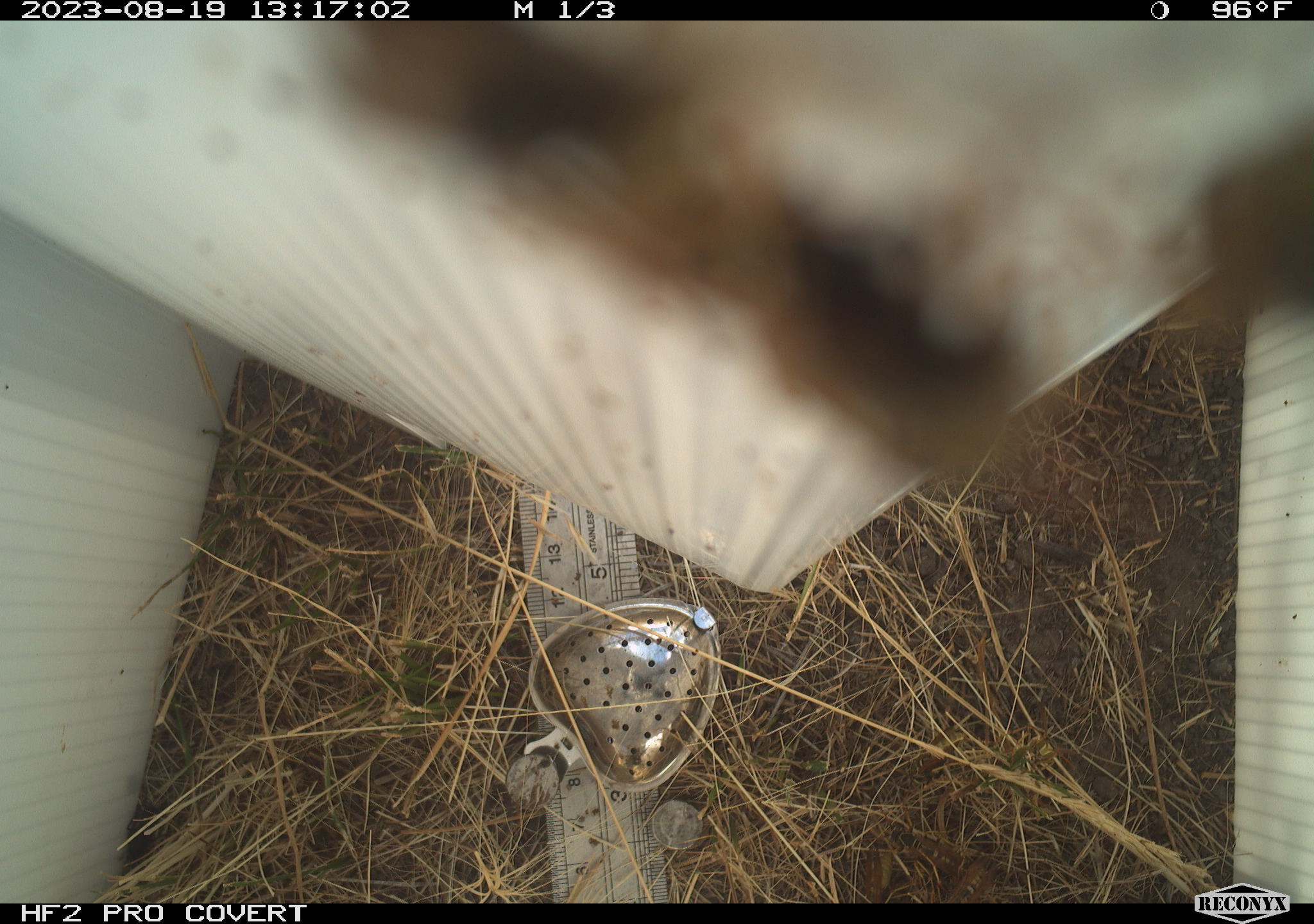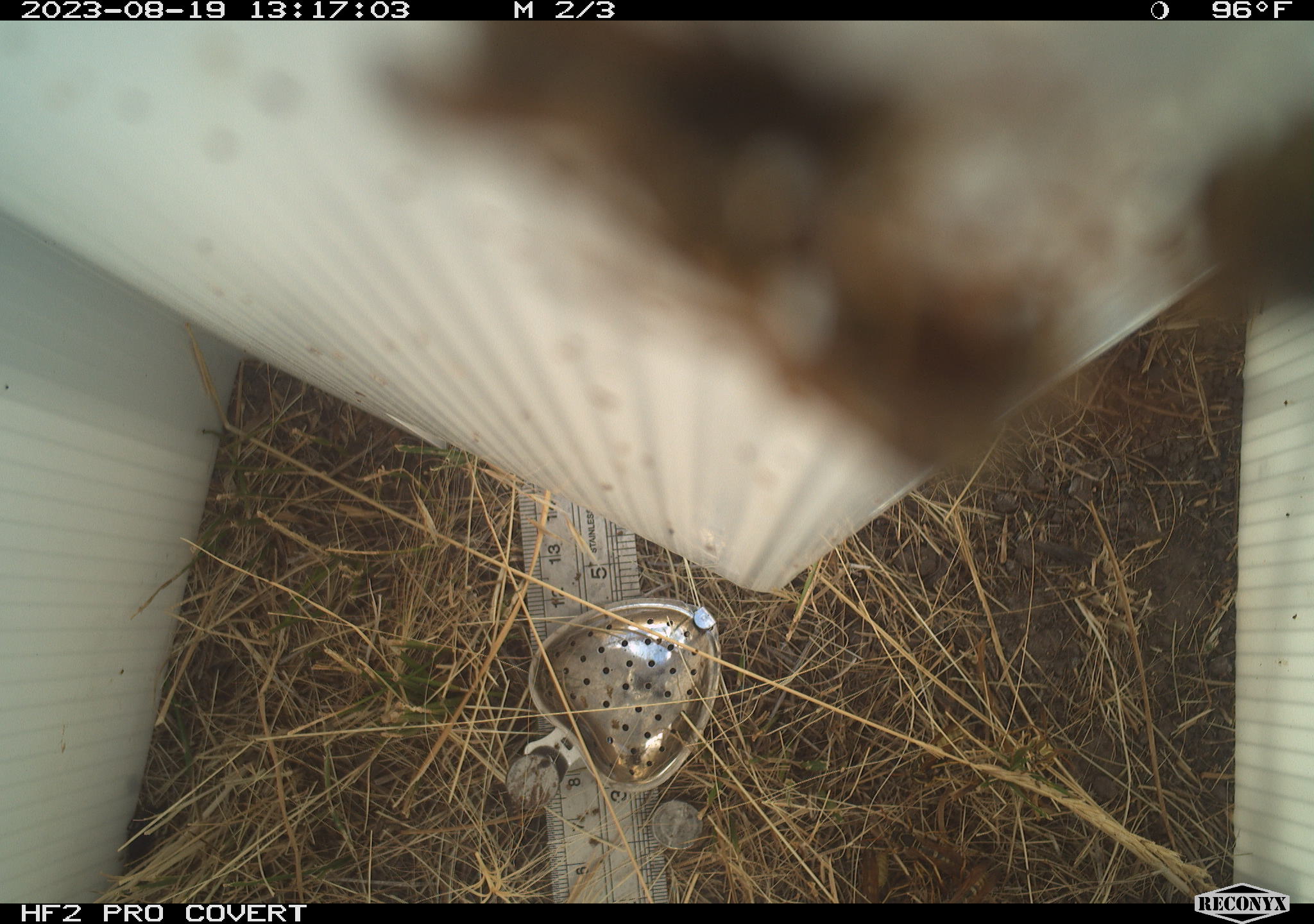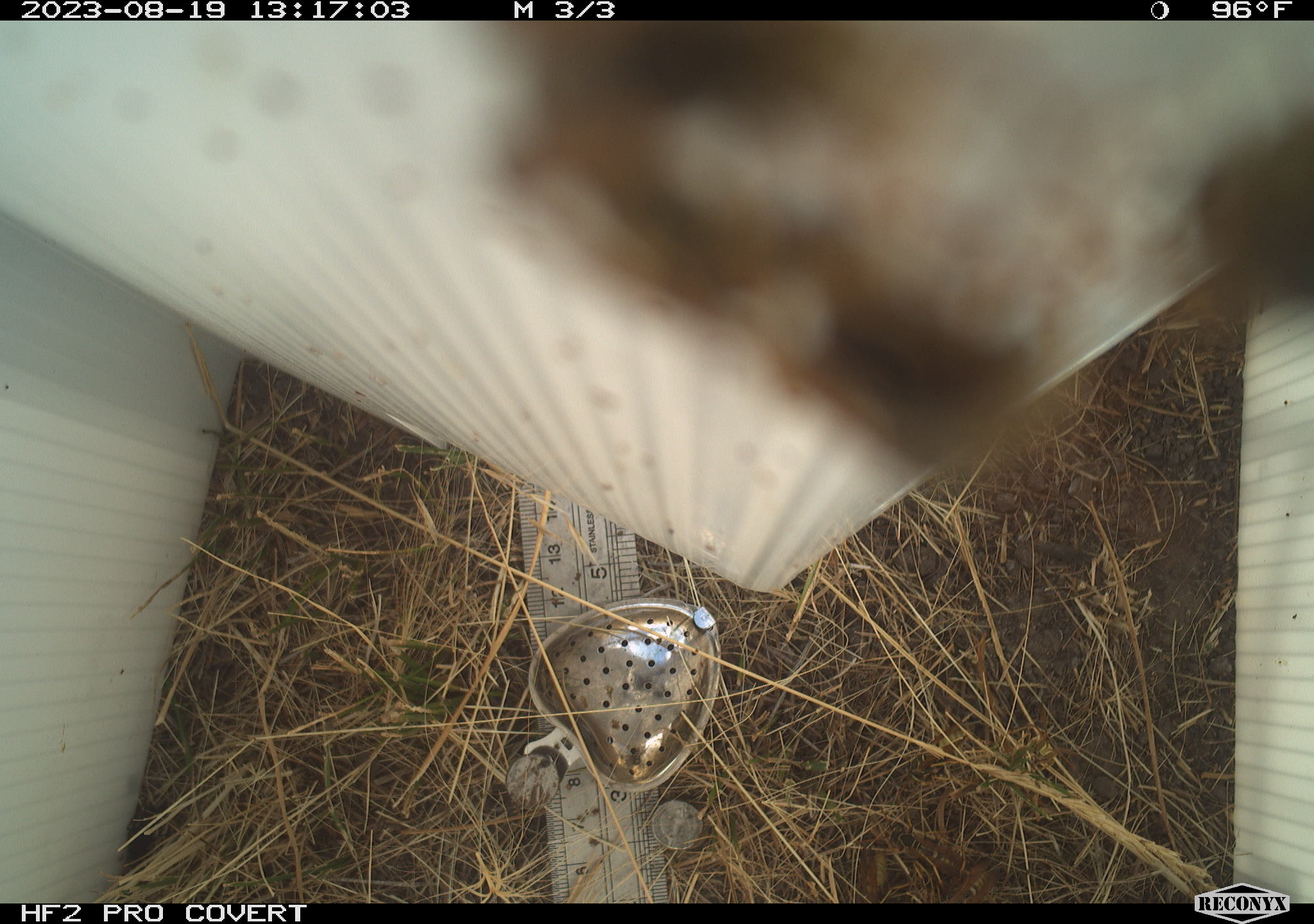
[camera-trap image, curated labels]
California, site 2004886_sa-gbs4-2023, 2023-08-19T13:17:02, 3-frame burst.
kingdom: Animalia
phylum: Arthropoda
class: Insecta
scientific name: Insecta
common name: insect